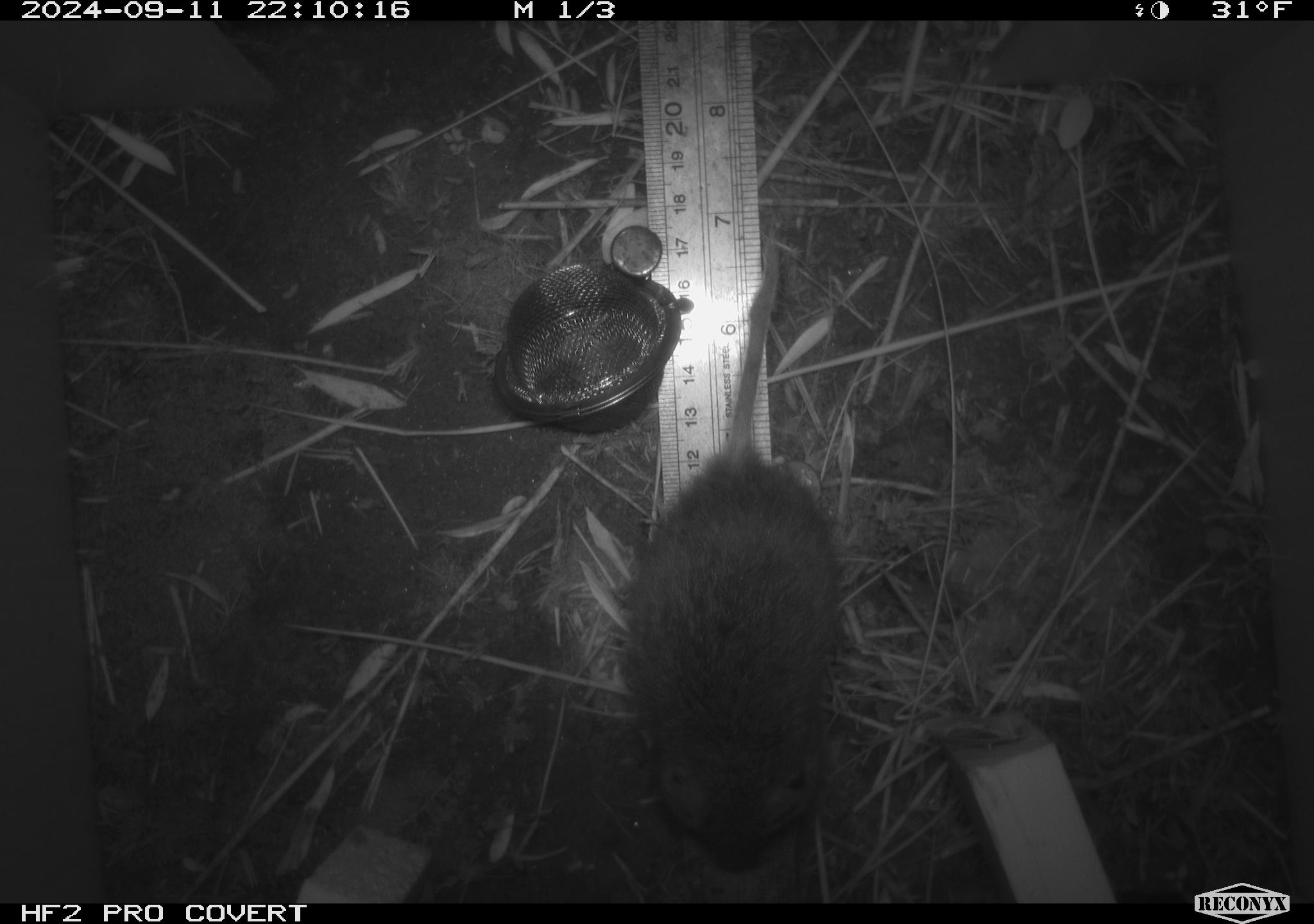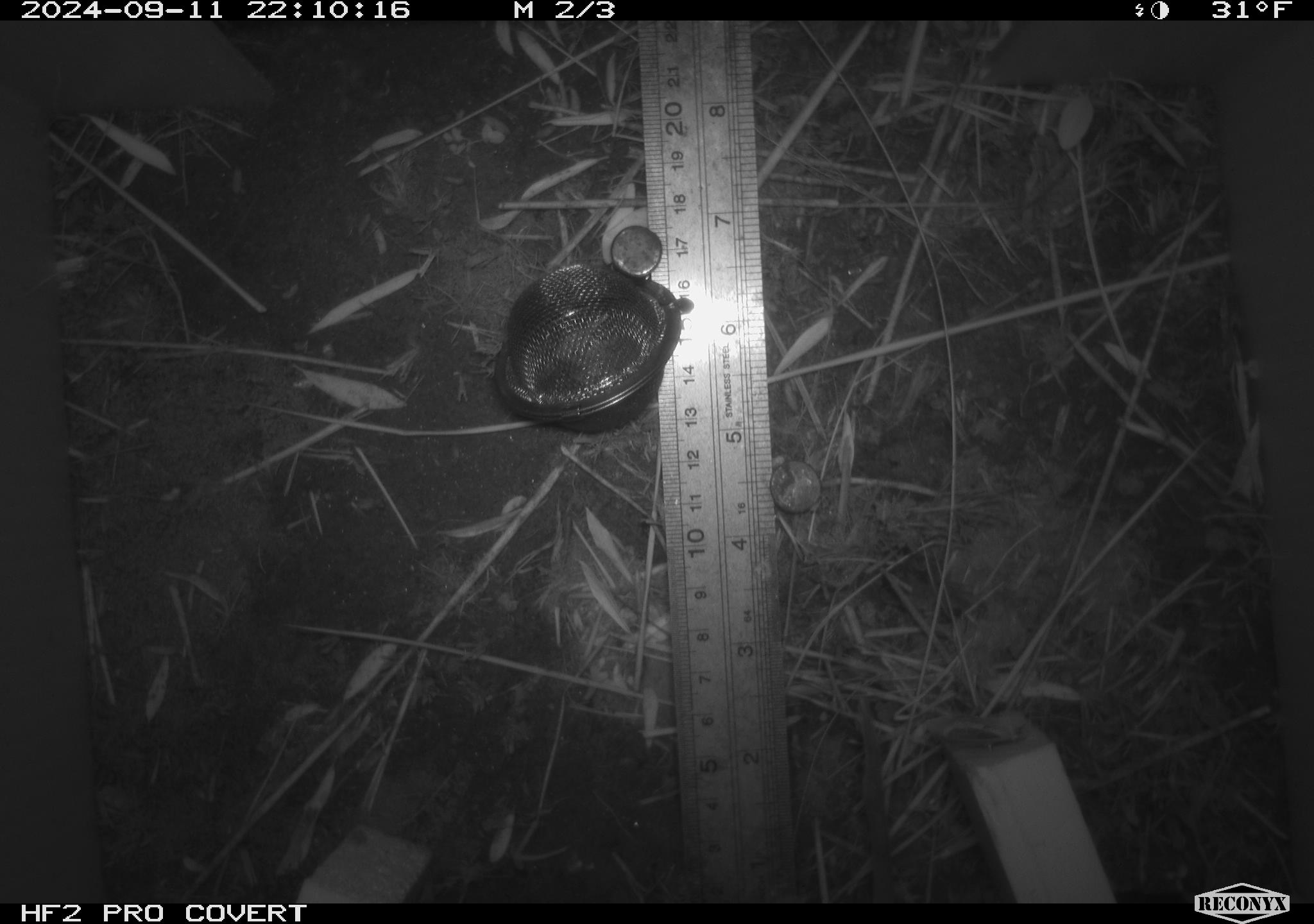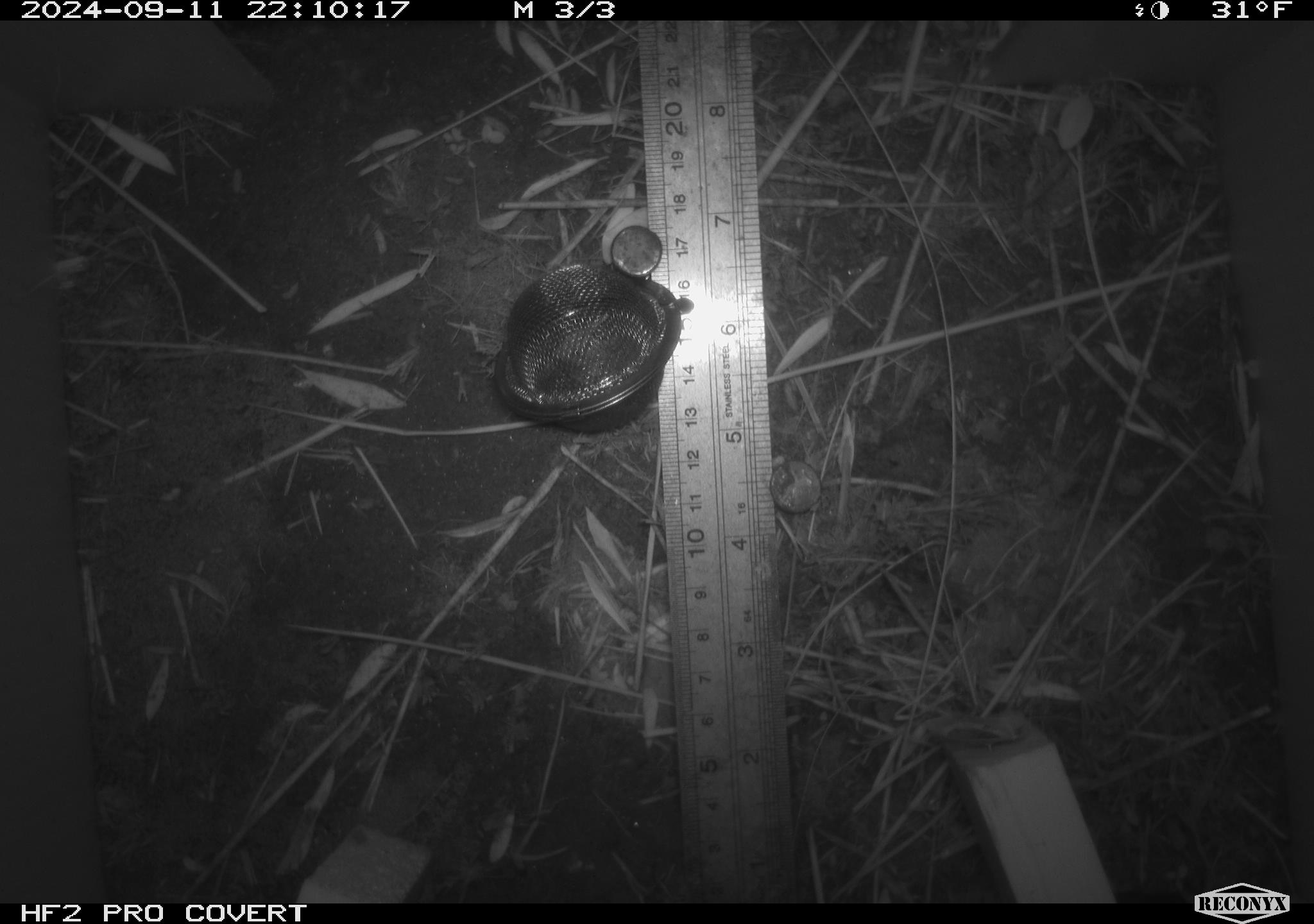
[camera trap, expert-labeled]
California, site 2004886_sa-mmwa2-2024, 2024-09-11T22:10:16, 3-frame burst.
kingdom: Animalia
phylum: Chordata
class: Mammalia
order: Rodentia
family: Cricetidae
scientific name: Arvicolinae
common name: voles, lemmings, and muskrats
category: arvicolinae subfamily